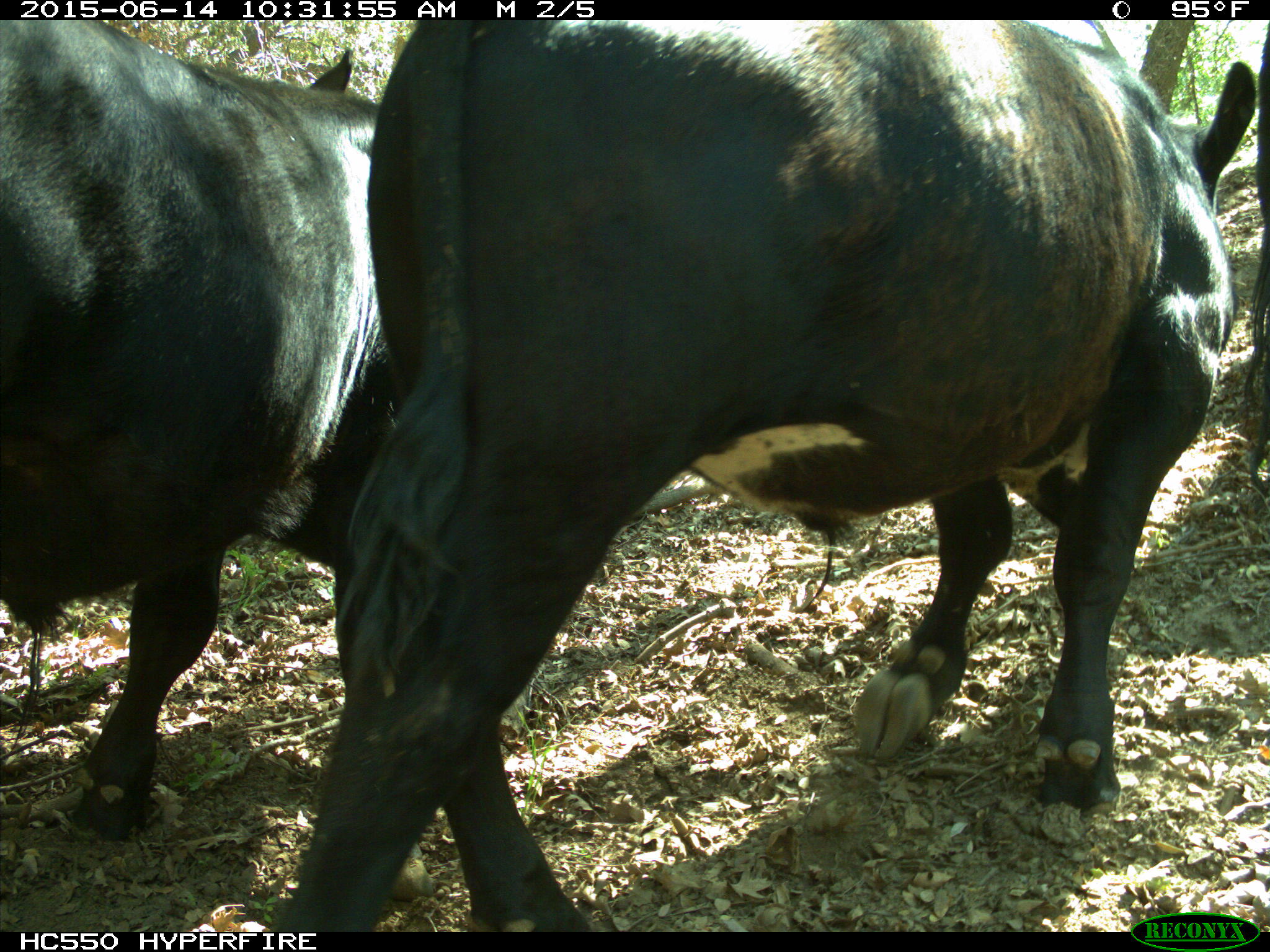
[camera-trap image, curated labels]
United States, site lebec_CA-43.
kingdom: Animalia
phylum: Chordata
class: Mammalia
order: Artiodactyla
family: Bovidae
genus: Bos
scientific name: Bos taurus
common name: domestic cow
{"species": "Bos taurus (domestic cow)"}